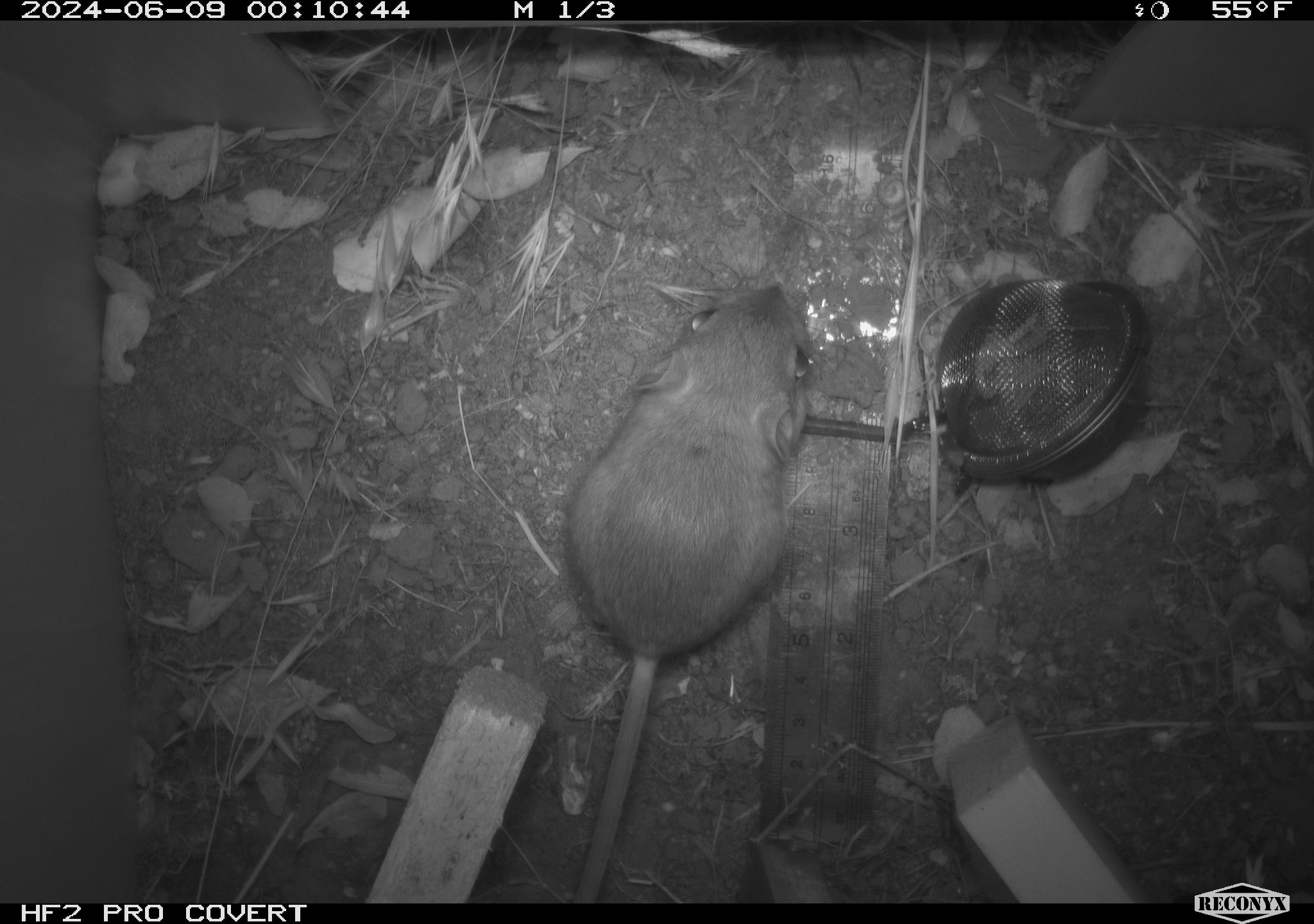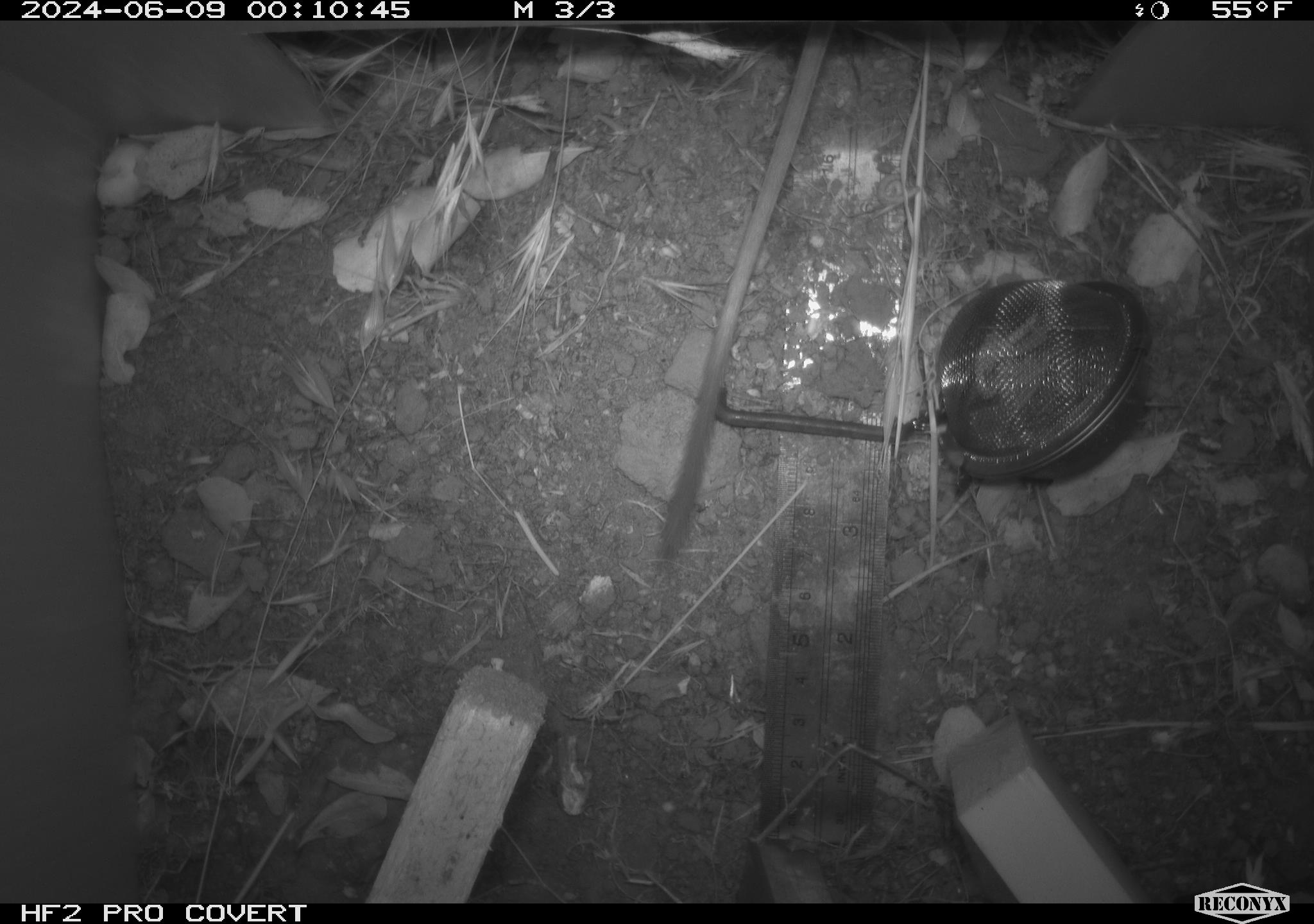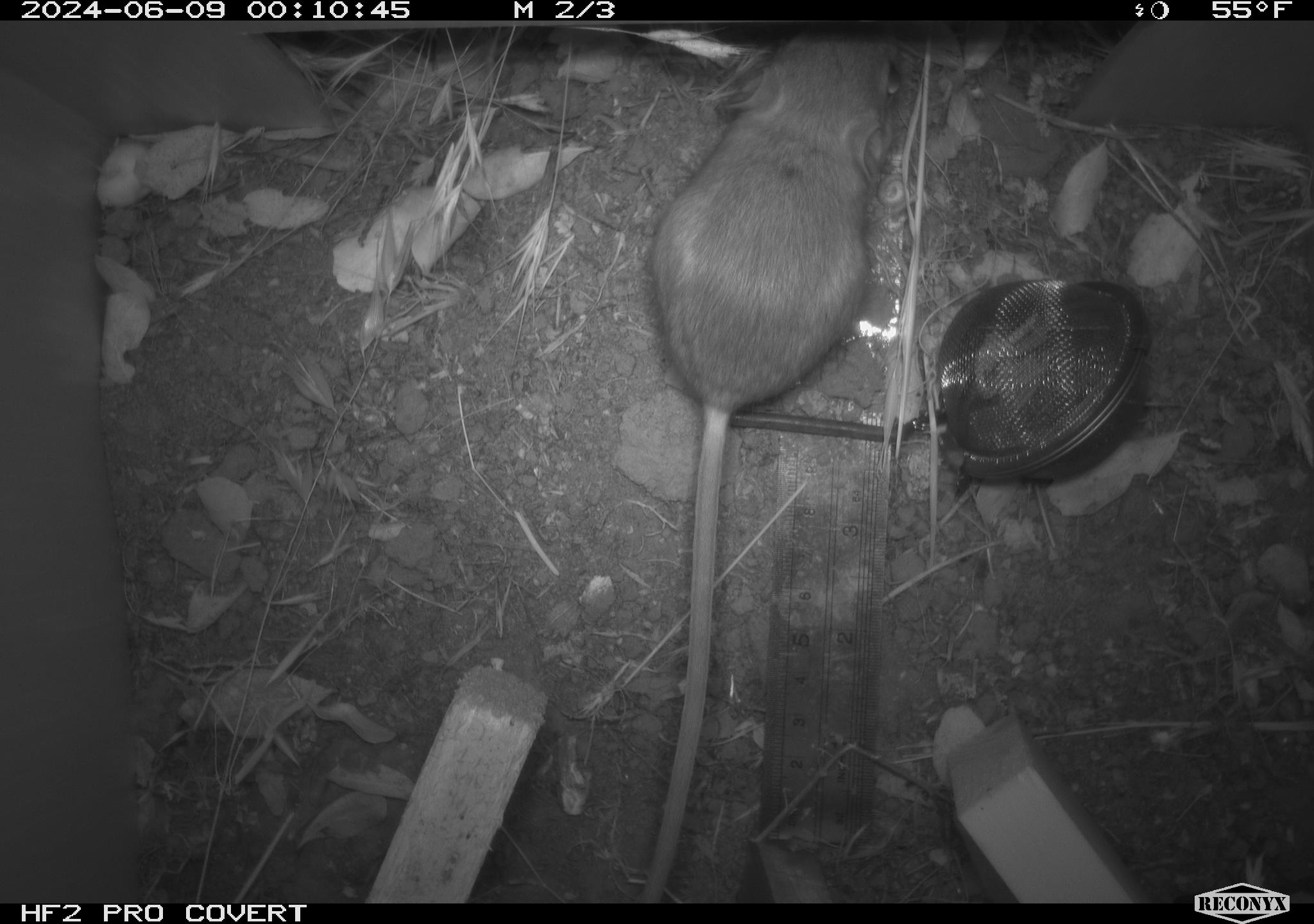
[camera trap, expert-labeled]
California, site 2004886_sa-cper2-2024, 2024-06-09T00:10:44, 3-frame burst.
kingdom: Animalia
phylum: Chordata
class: Mammalia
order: Rodentia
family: Heteromyidae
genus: Dipodomys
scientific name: Dipodomys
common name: kangaroo rats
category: dipodomys species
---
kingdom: Animalia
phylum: Chordata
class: Mammalia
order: Rodentia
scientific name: Rodentia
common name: rodent